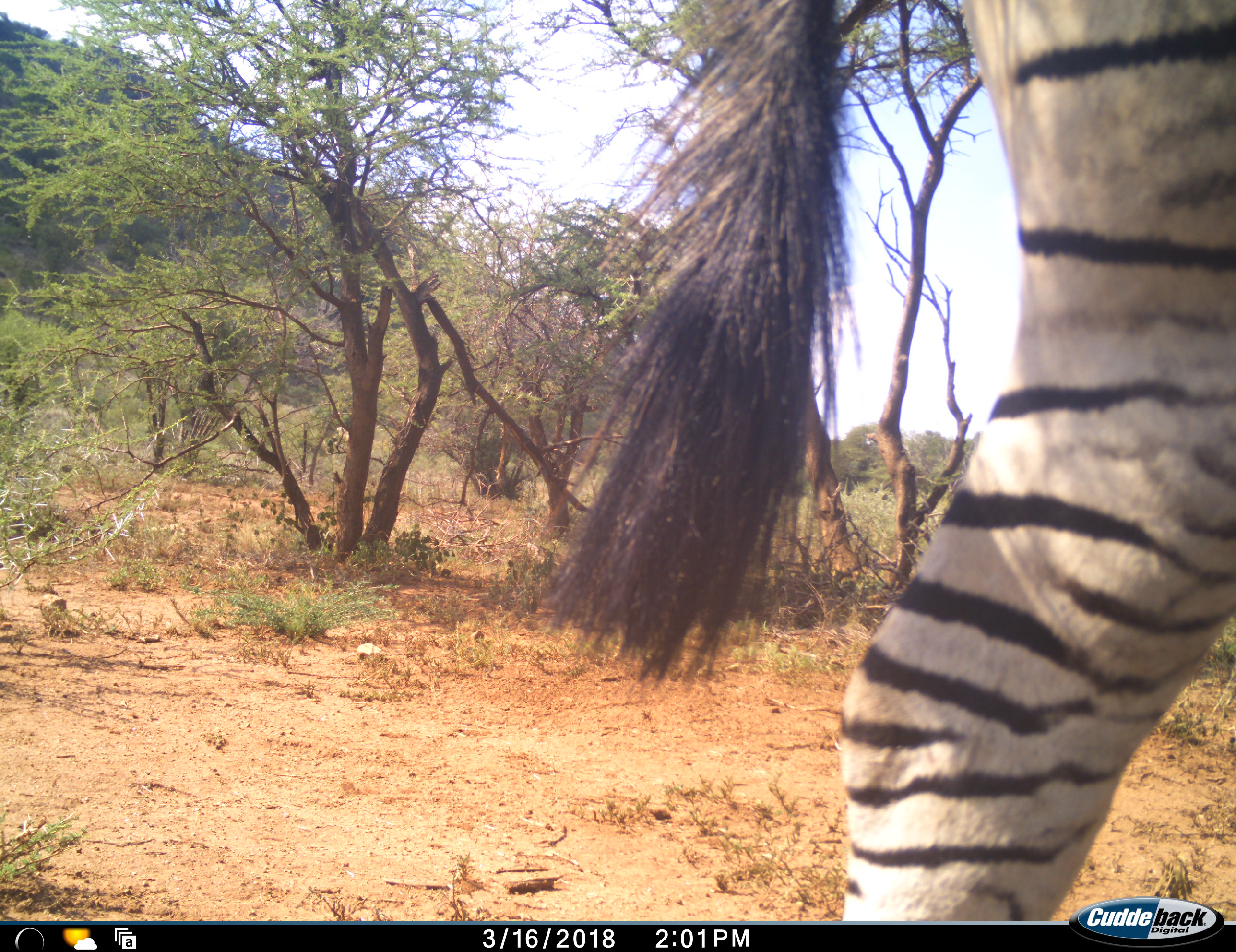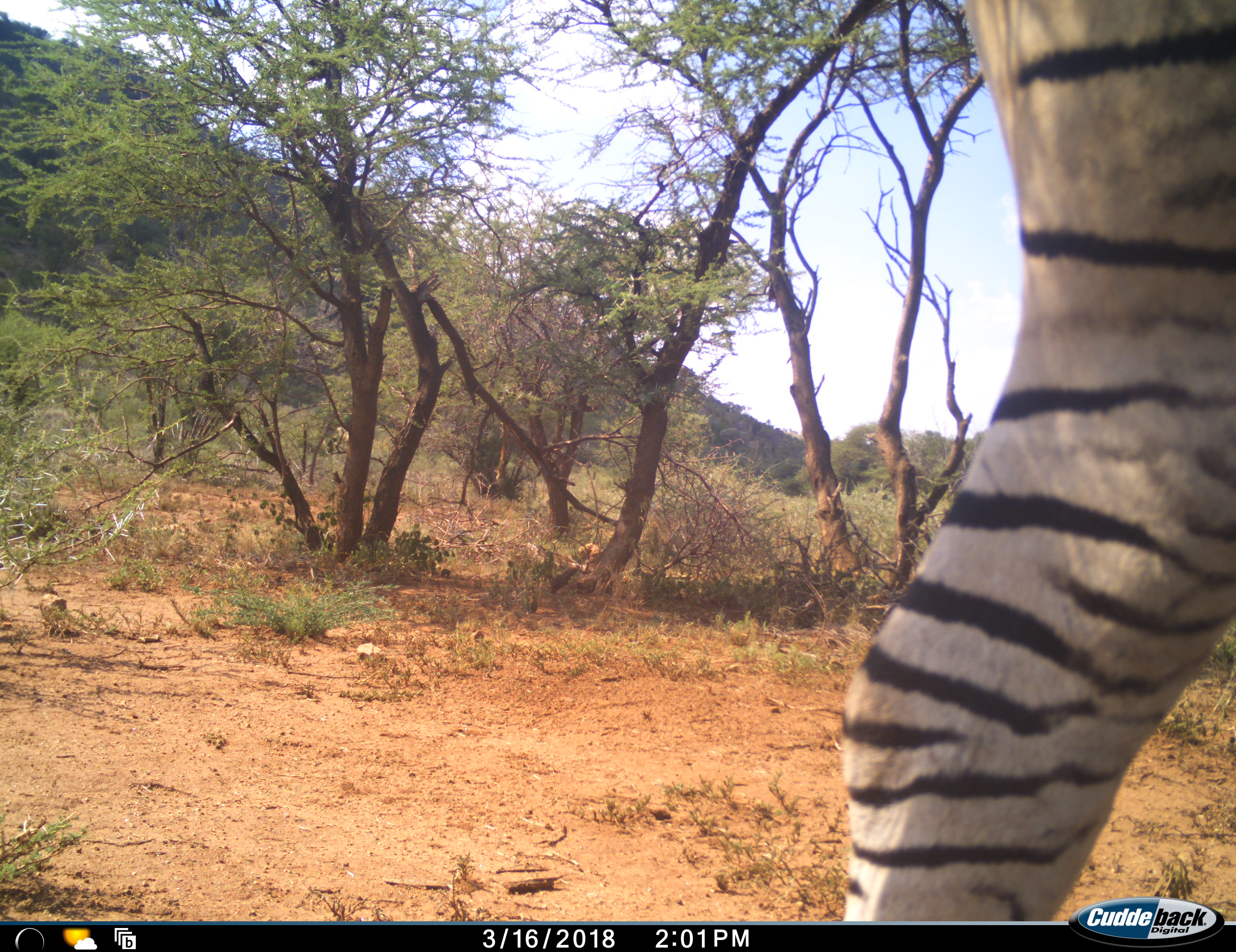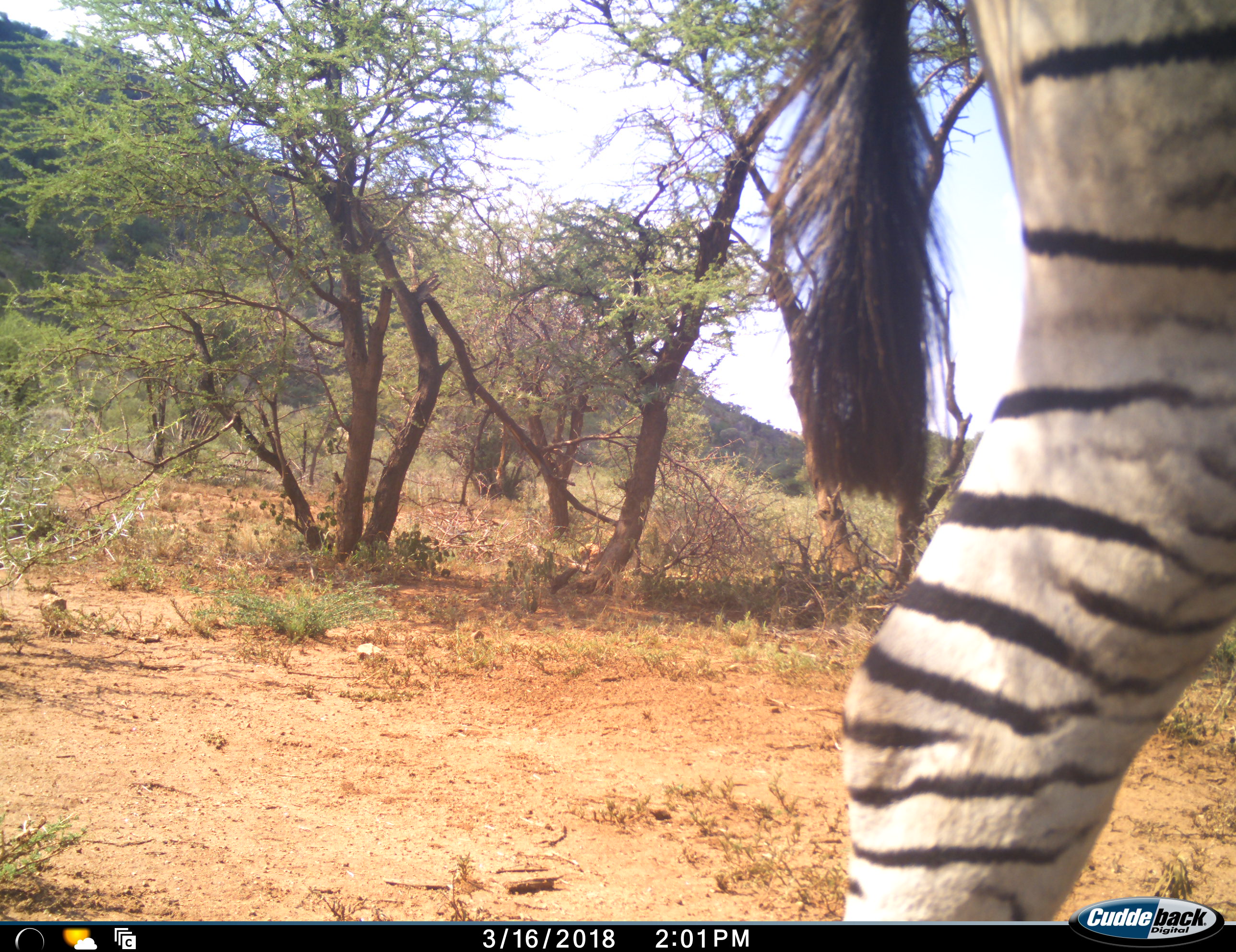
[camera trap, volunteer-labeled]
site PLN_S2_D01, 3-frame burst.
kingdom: Animalia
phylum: Chordata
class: Mammalia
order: Perissodactyla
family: Equidae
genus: Equus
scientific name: Equus quagga burchellii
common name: burchell's zebra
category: zebraburchells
Zebraburchells (burchell's zebra) (Equus quagga burchellii), count 1. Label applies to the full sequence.